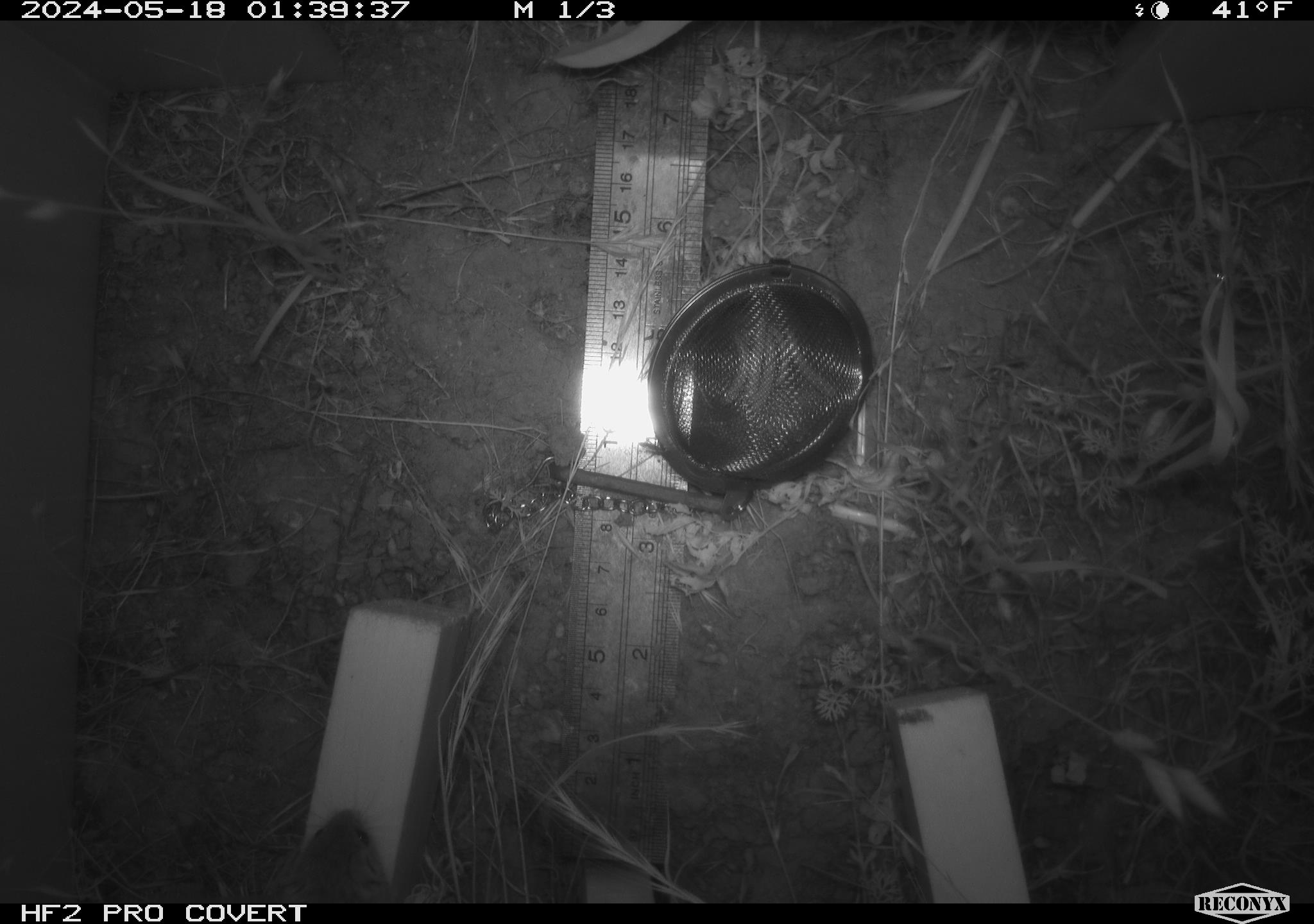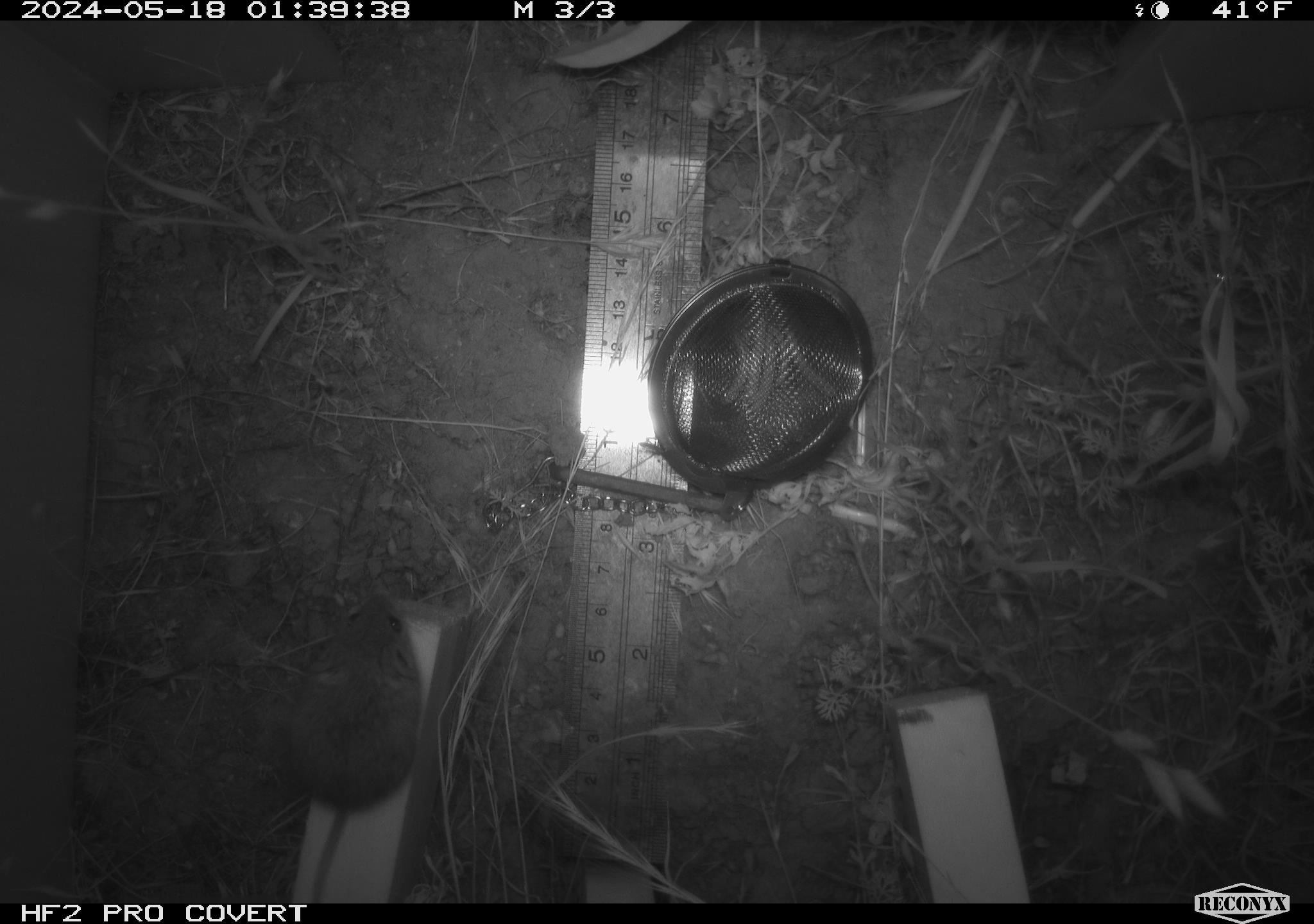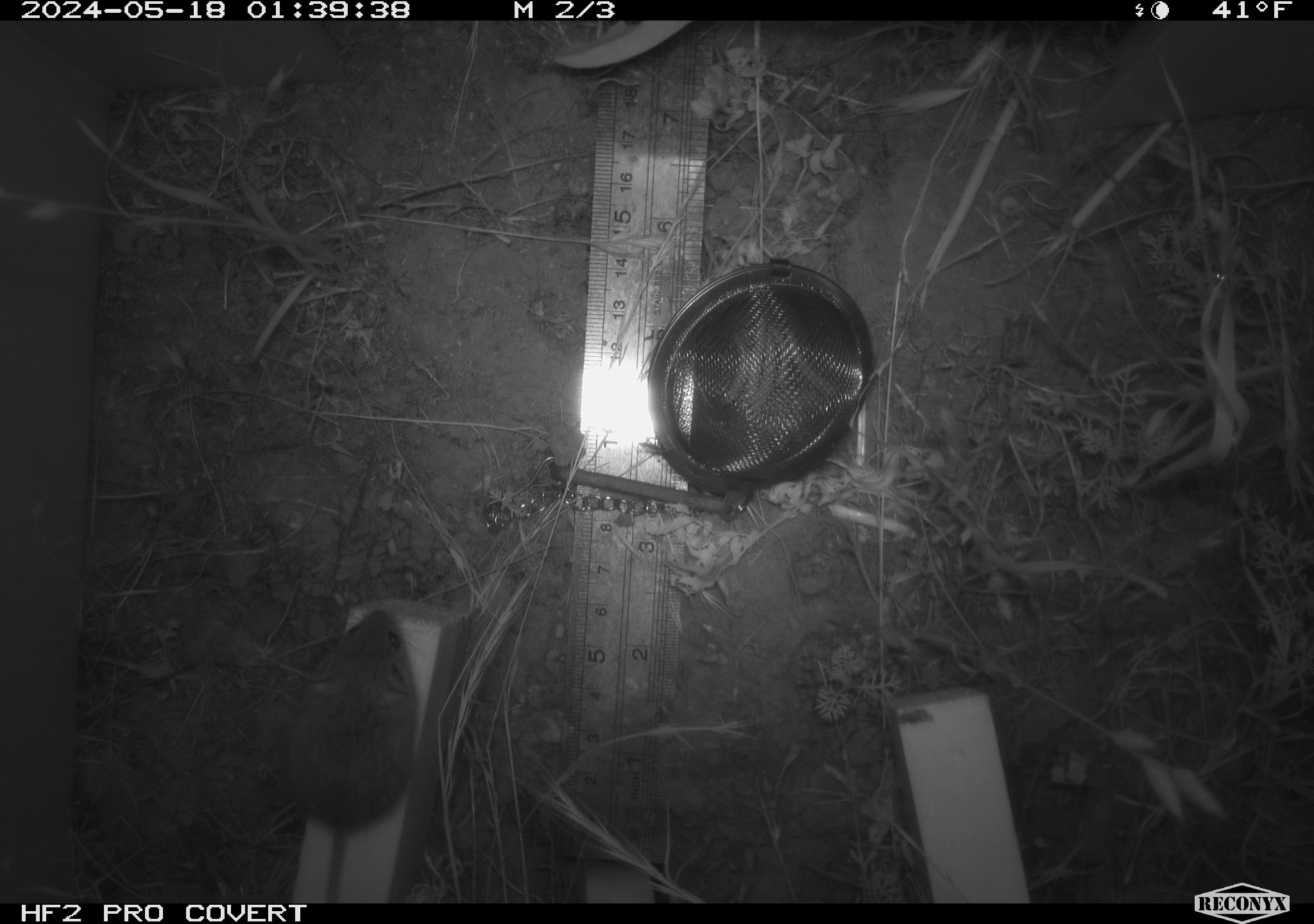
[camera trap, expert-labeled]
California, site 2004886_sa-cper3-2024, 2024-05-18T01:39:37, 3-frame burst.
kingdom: Animalia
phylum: Chordata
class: Mammalia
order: Rodentia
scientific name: Rodentia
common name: rodent